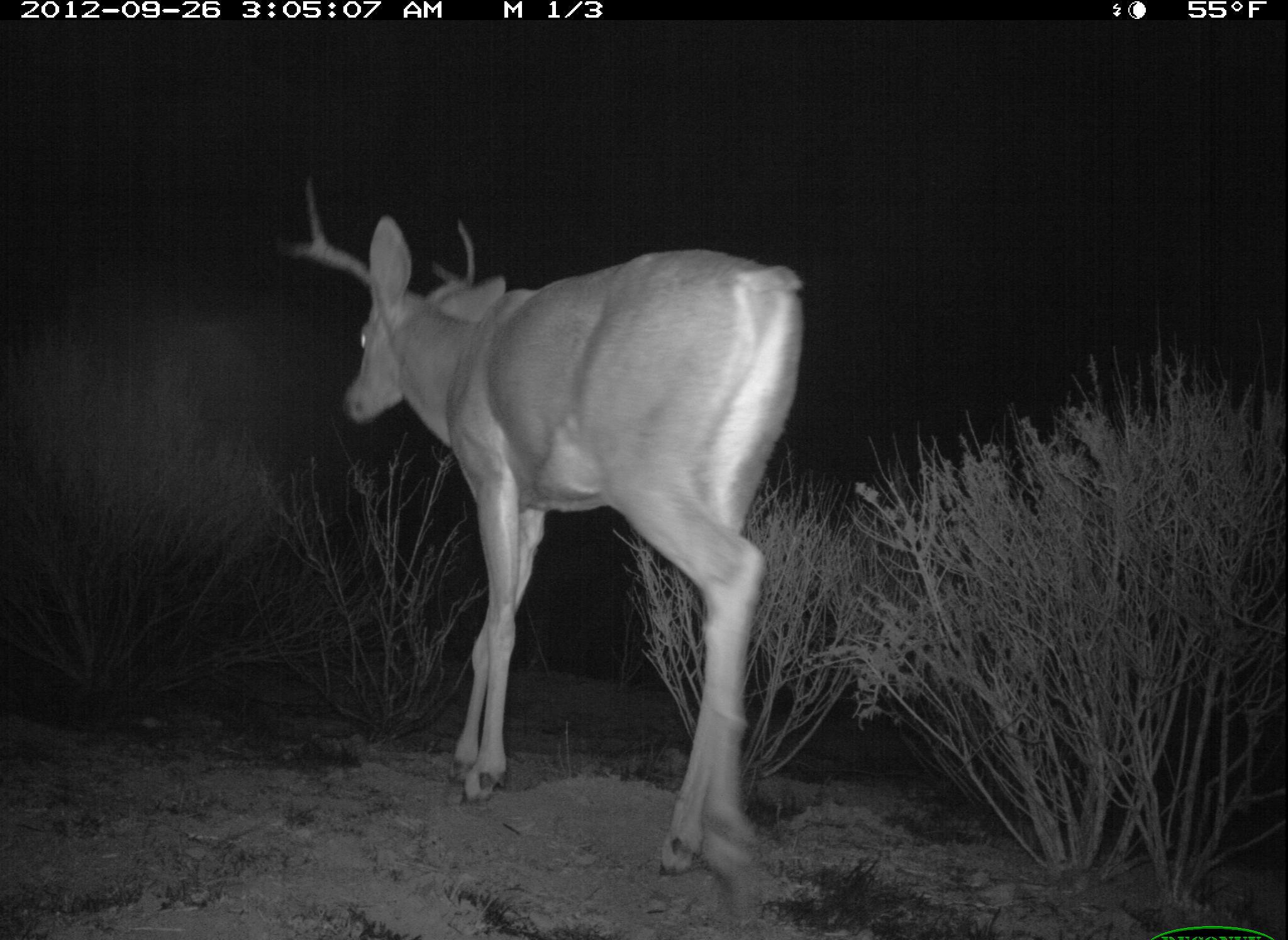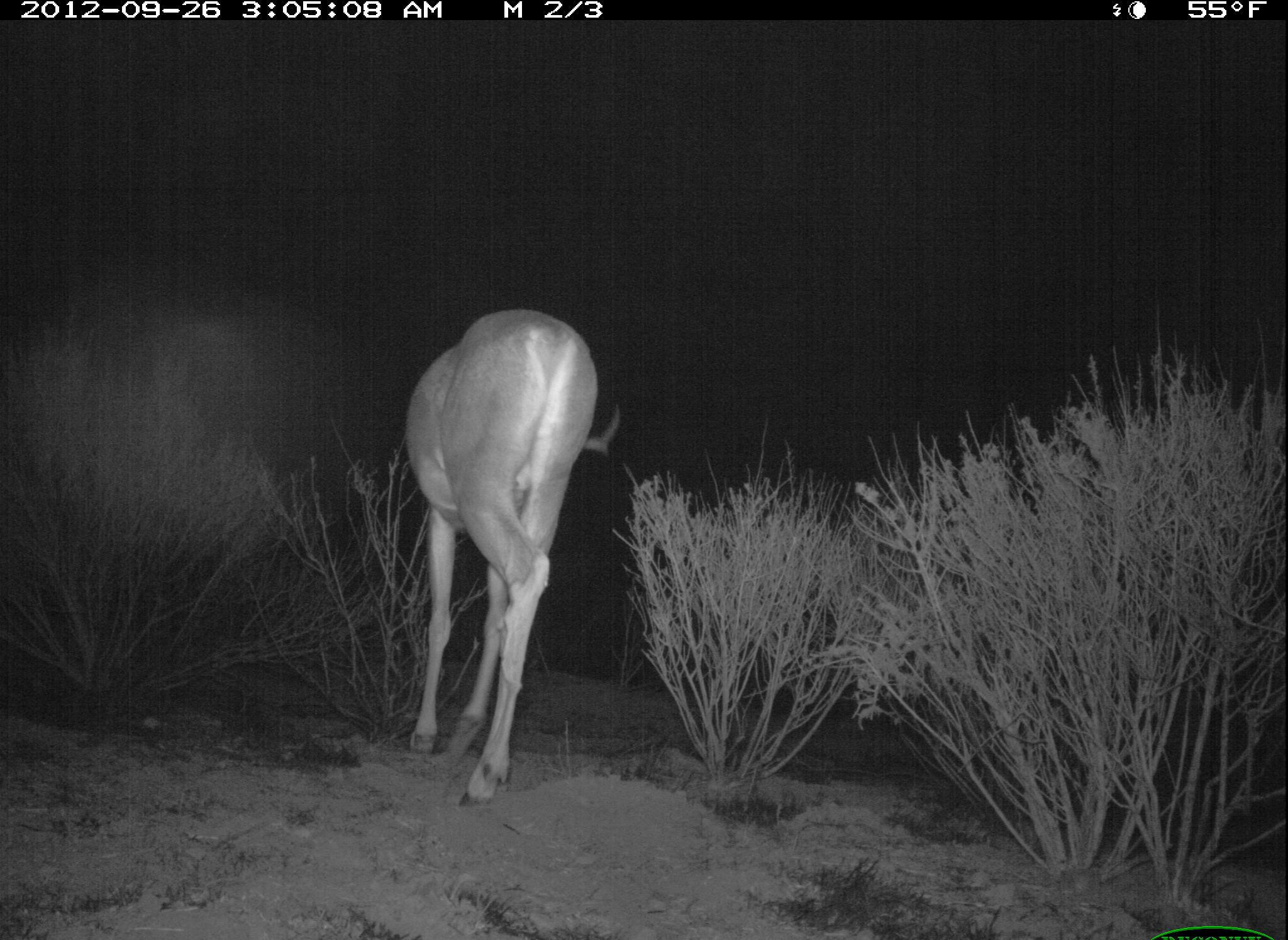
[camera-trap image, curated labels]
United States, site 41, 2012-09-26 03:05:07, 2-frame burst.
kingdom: Animalia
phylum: Chordata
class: Mammalia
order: Artiodactyla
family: Cervidae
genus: Odocoileus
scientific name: Odocoileus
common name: deer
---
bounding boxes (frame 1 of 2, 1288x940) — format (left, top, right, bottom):
deer: (275, 179, 807, 875)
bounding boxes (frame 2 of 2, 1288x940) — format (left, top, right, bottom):
deer: (401, 311, 621, 812)